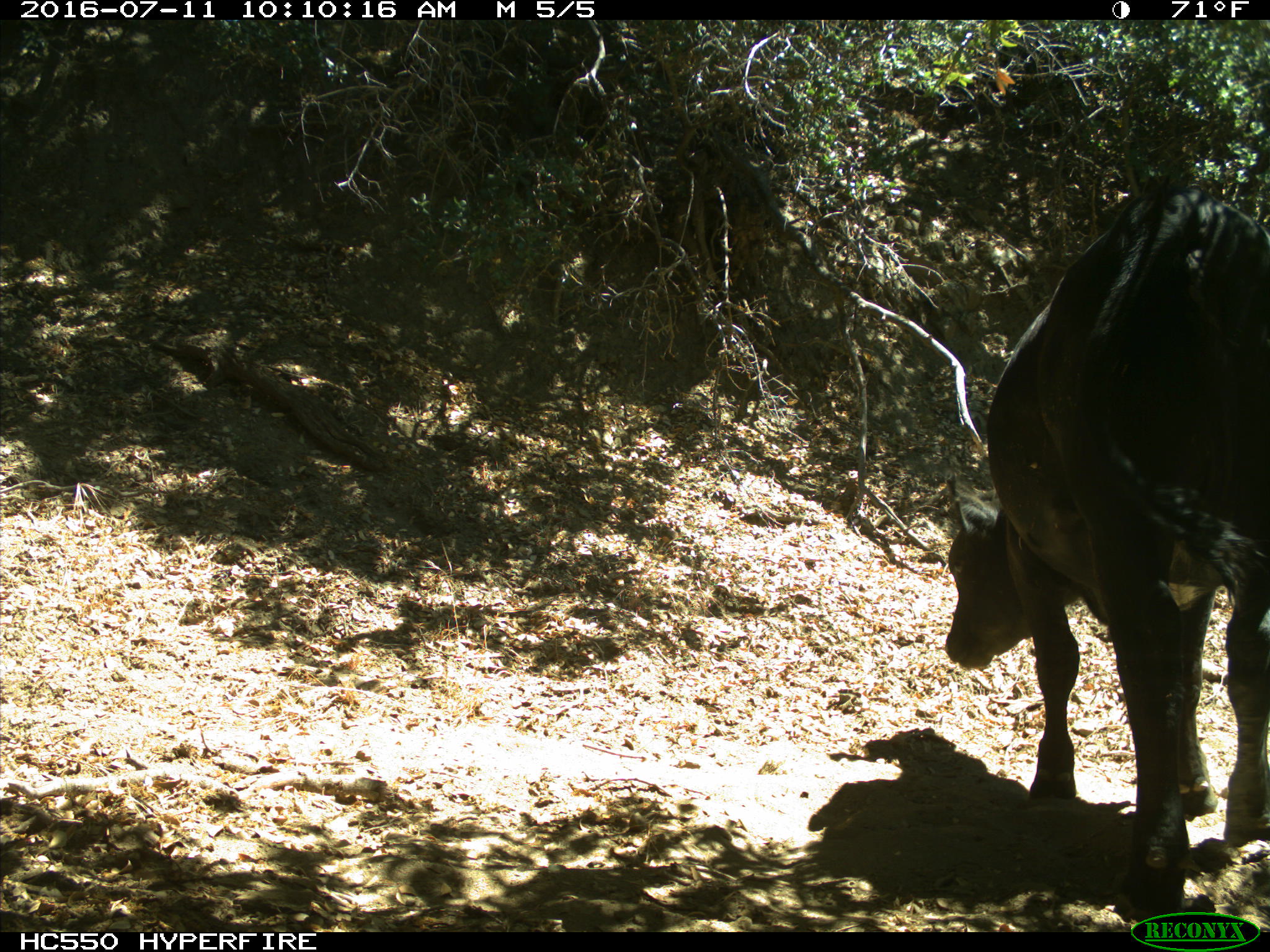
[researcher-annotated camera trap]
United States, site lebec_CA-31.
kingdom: Animalia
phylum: Chordata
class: Mammalia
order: Artiodactyla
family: Bovidae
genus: Bos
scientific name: Bos taurus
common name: domestic cow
Bos taurus (domestic cow).